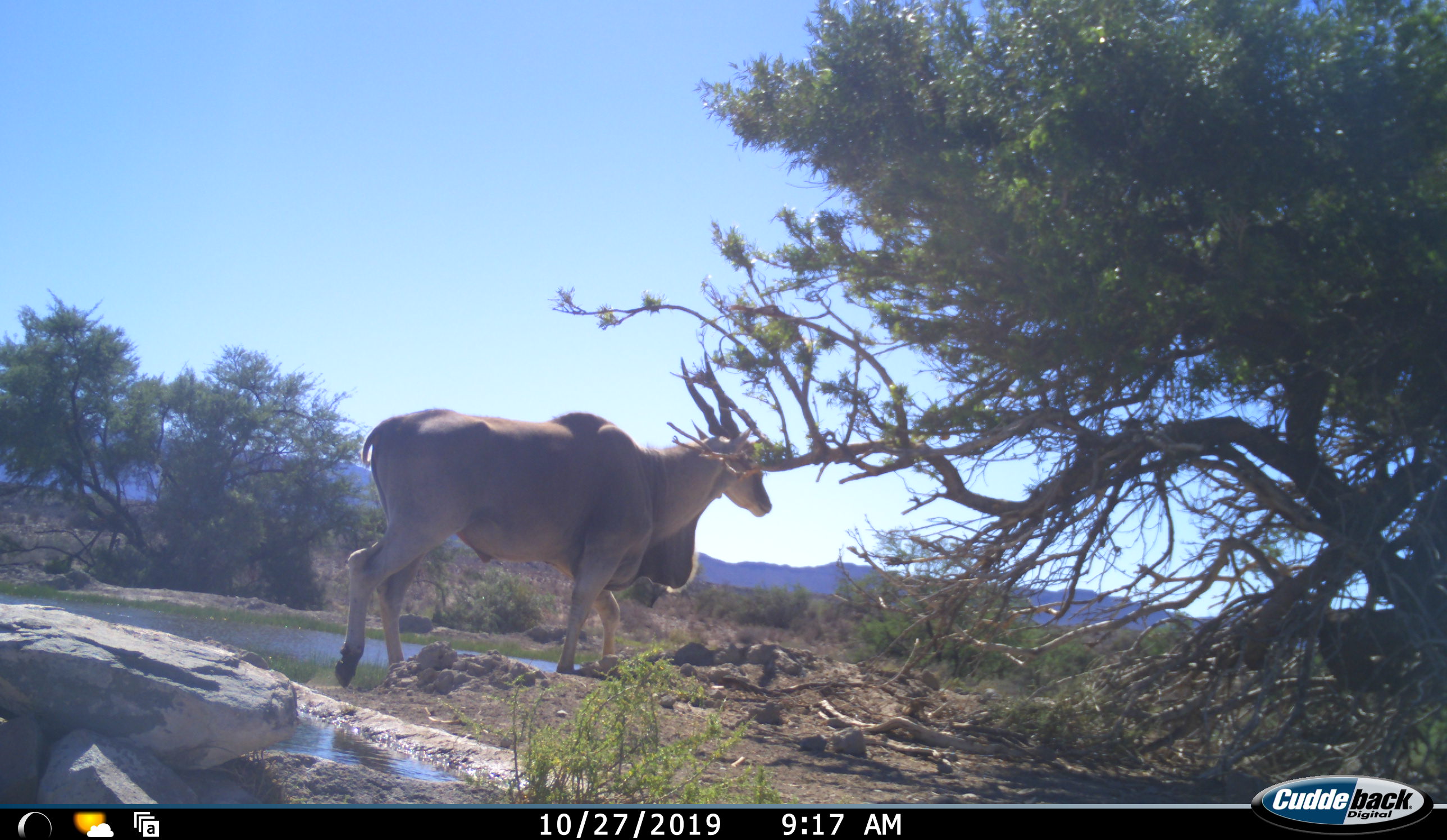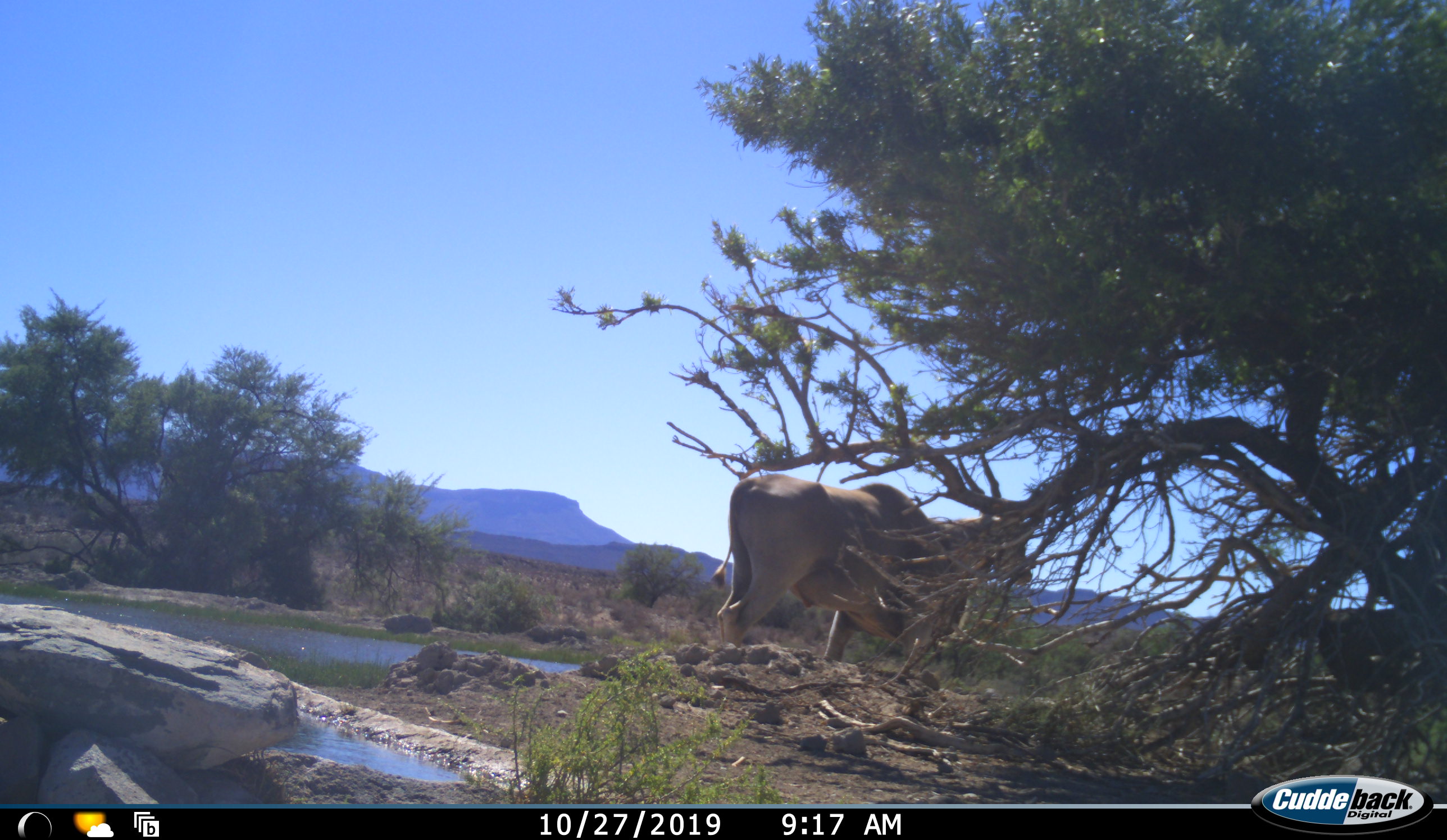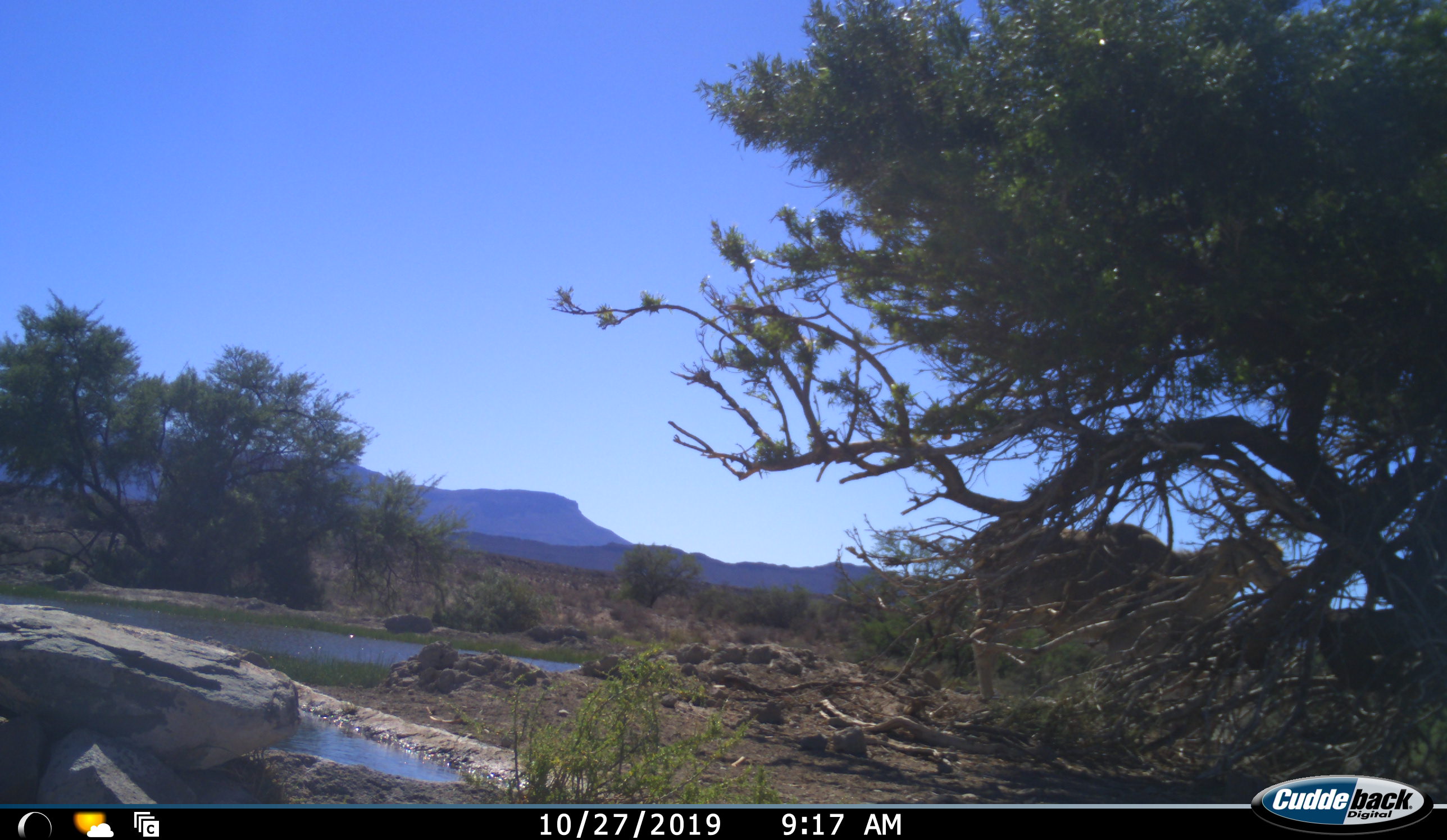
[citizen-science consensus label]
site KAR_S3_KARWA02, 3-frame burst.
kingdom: Animalia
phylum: Chordata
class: Mammalia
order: Artiodactyla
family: Bovidae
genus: Tragelaphus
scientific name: Tragelaphus oryx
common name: eland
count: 1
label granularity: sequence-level